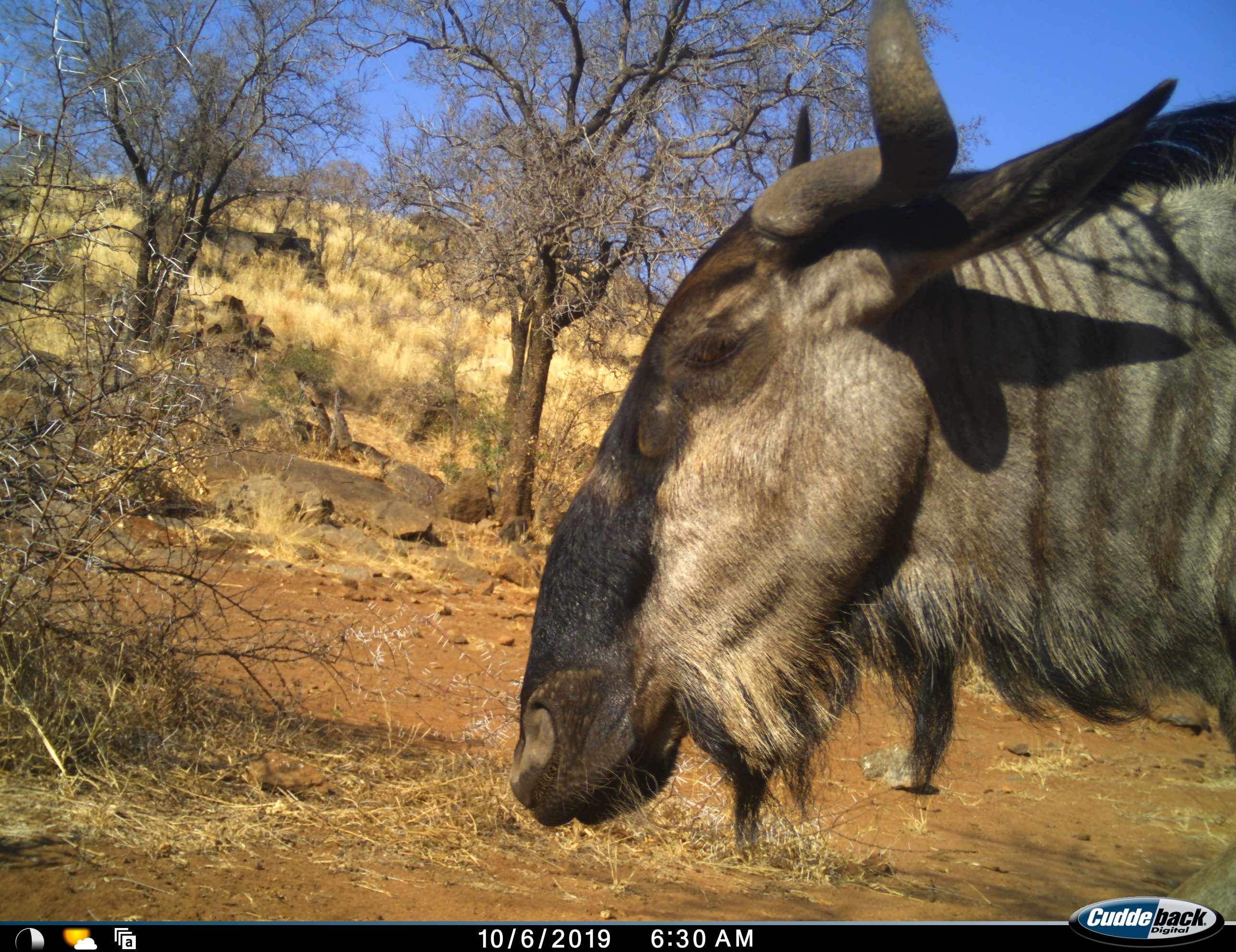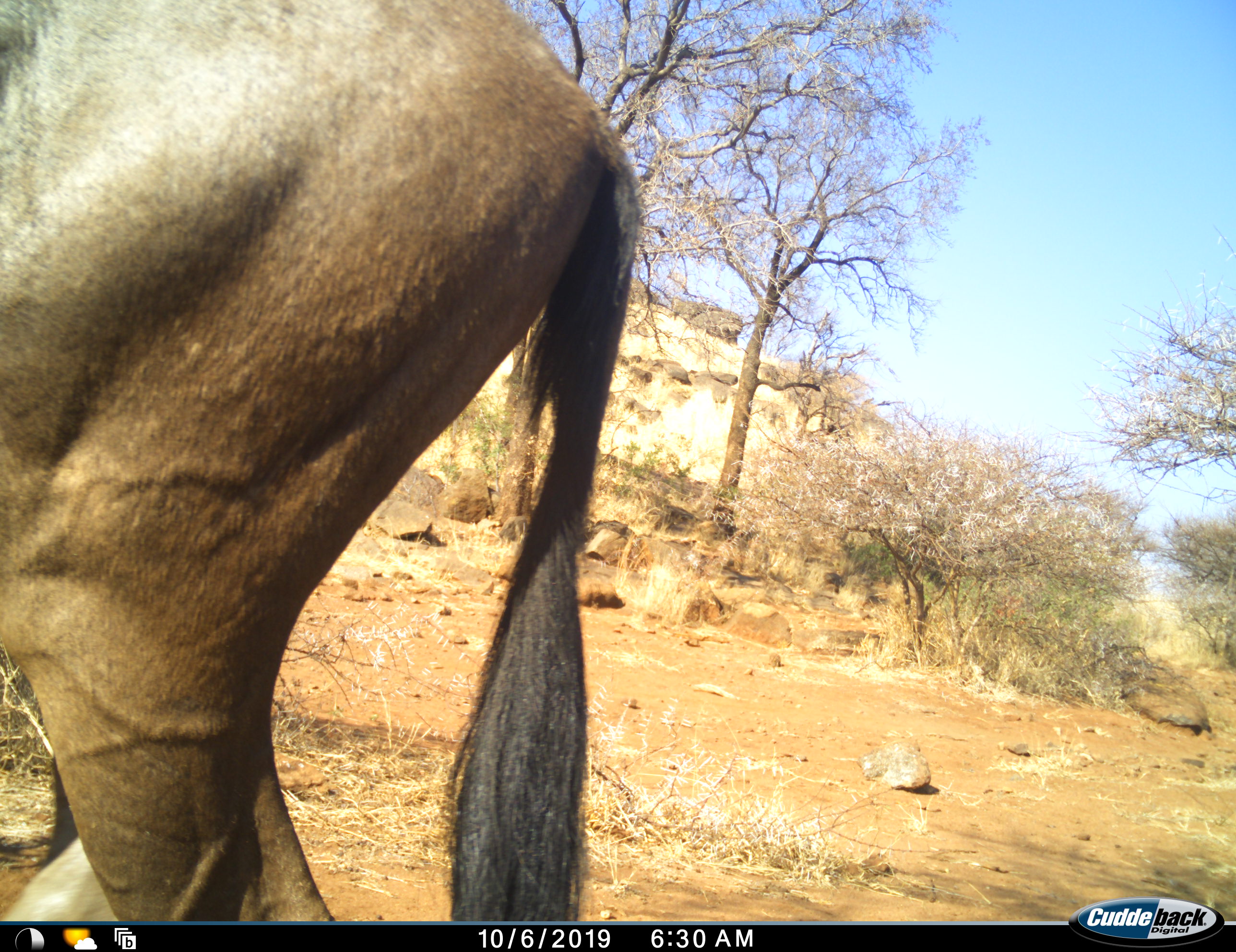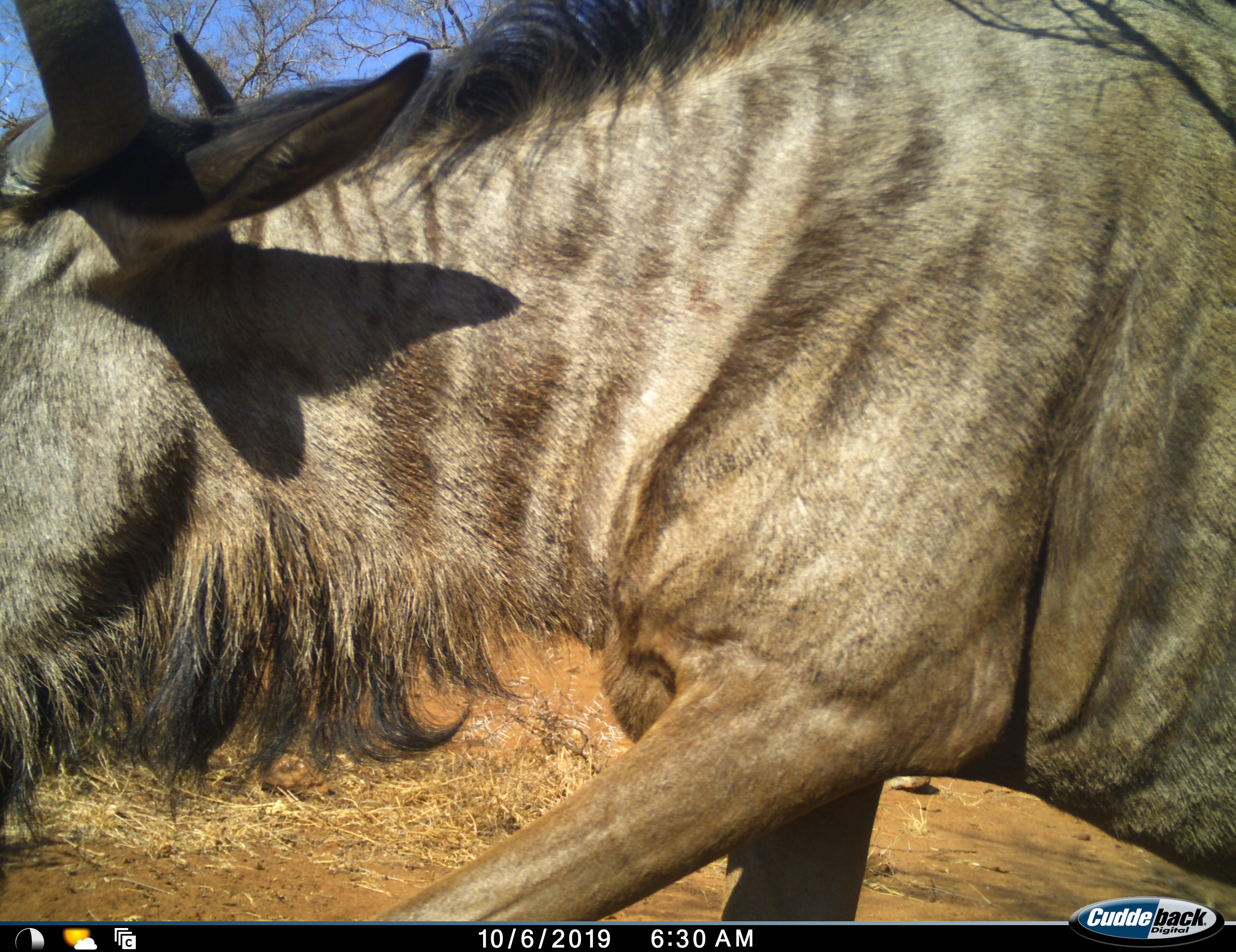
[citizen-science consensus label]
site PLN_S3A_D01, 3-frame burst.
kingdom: Animalia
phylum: Chordata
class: Mammalia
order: Artiodactyla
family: Bovidae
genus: Connochaetes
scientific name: Connochaetes taurinus taurinus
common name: blue wildebeest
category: wildebeestblue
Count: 1.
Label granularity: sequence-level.